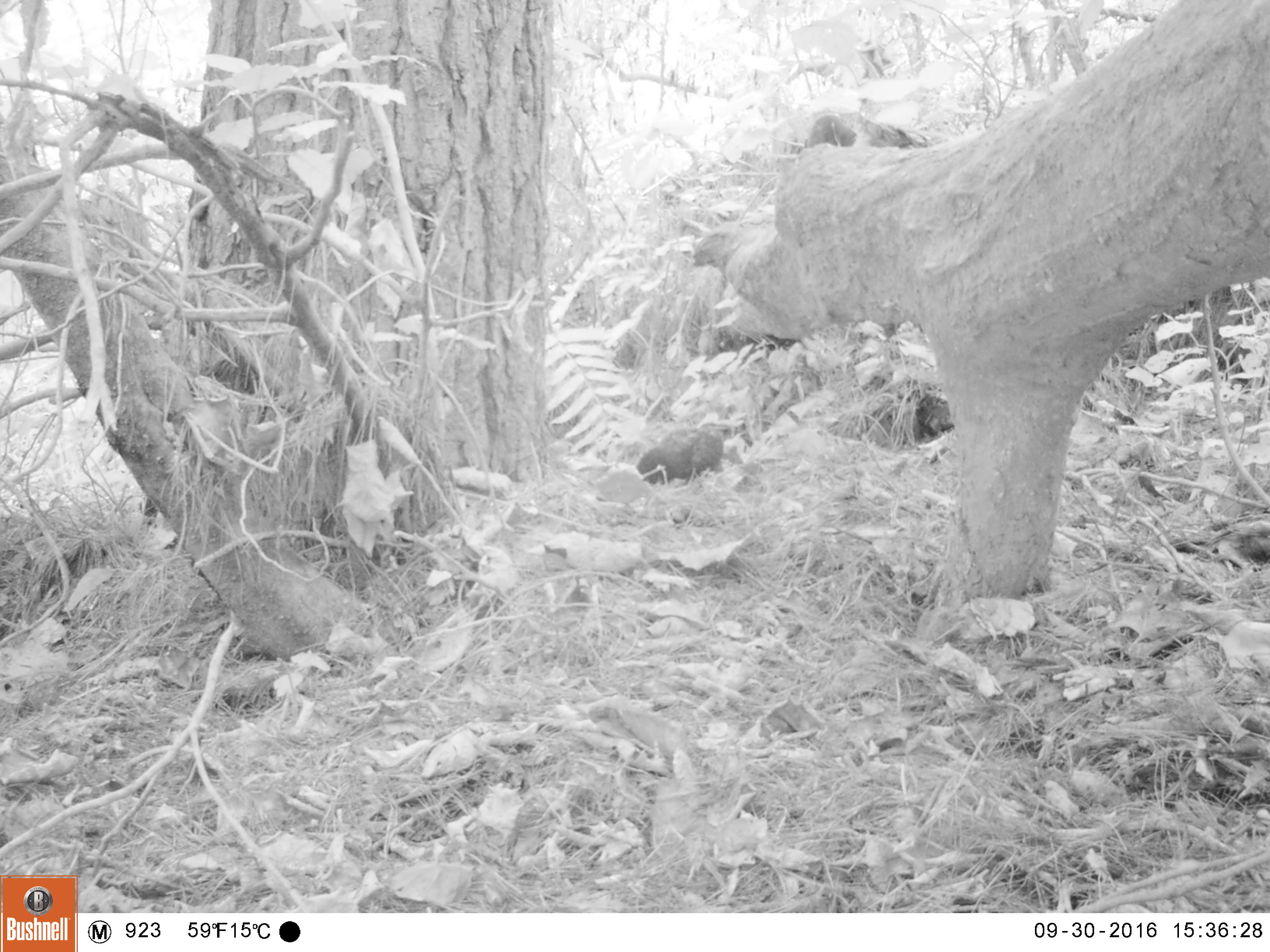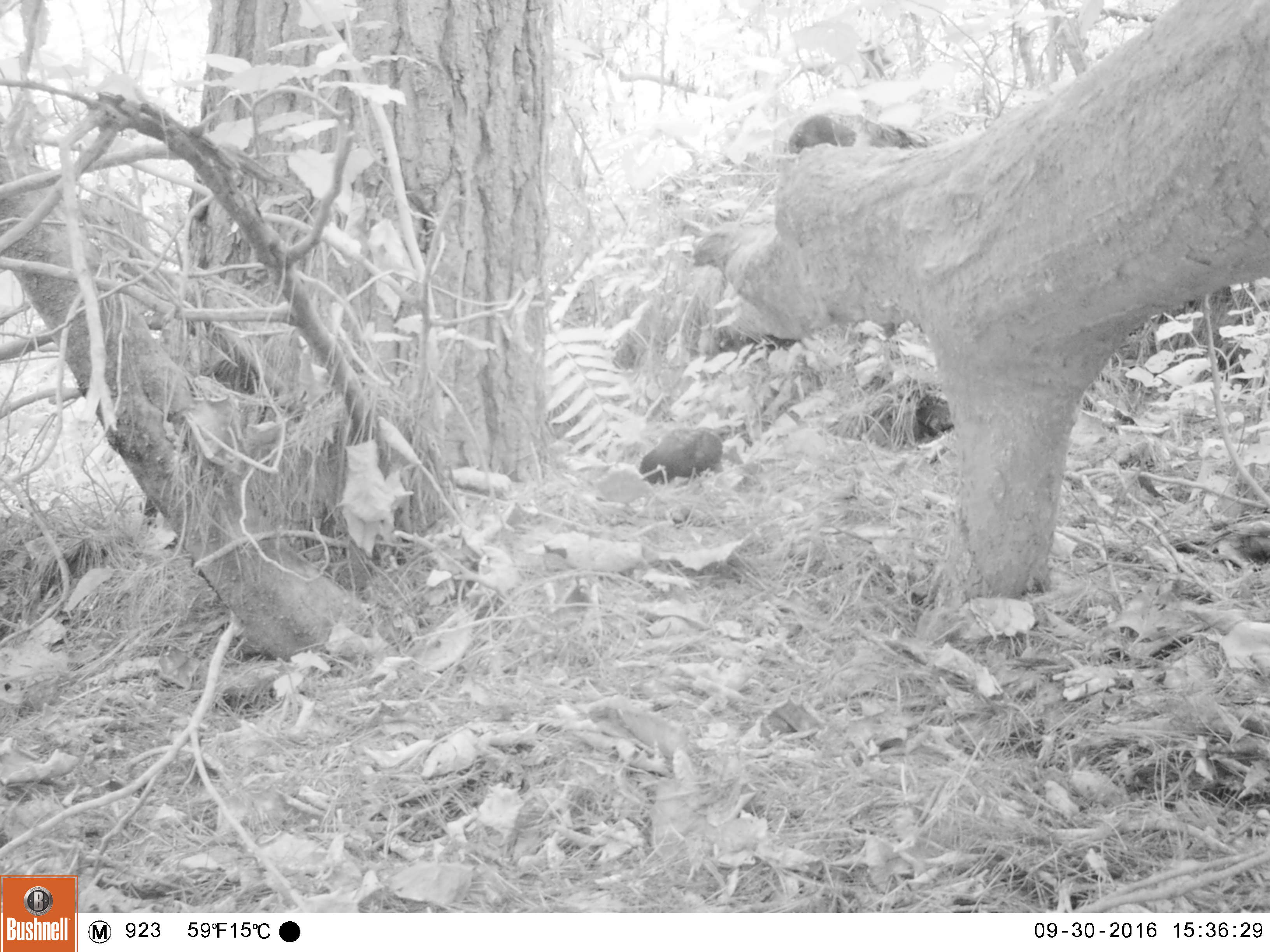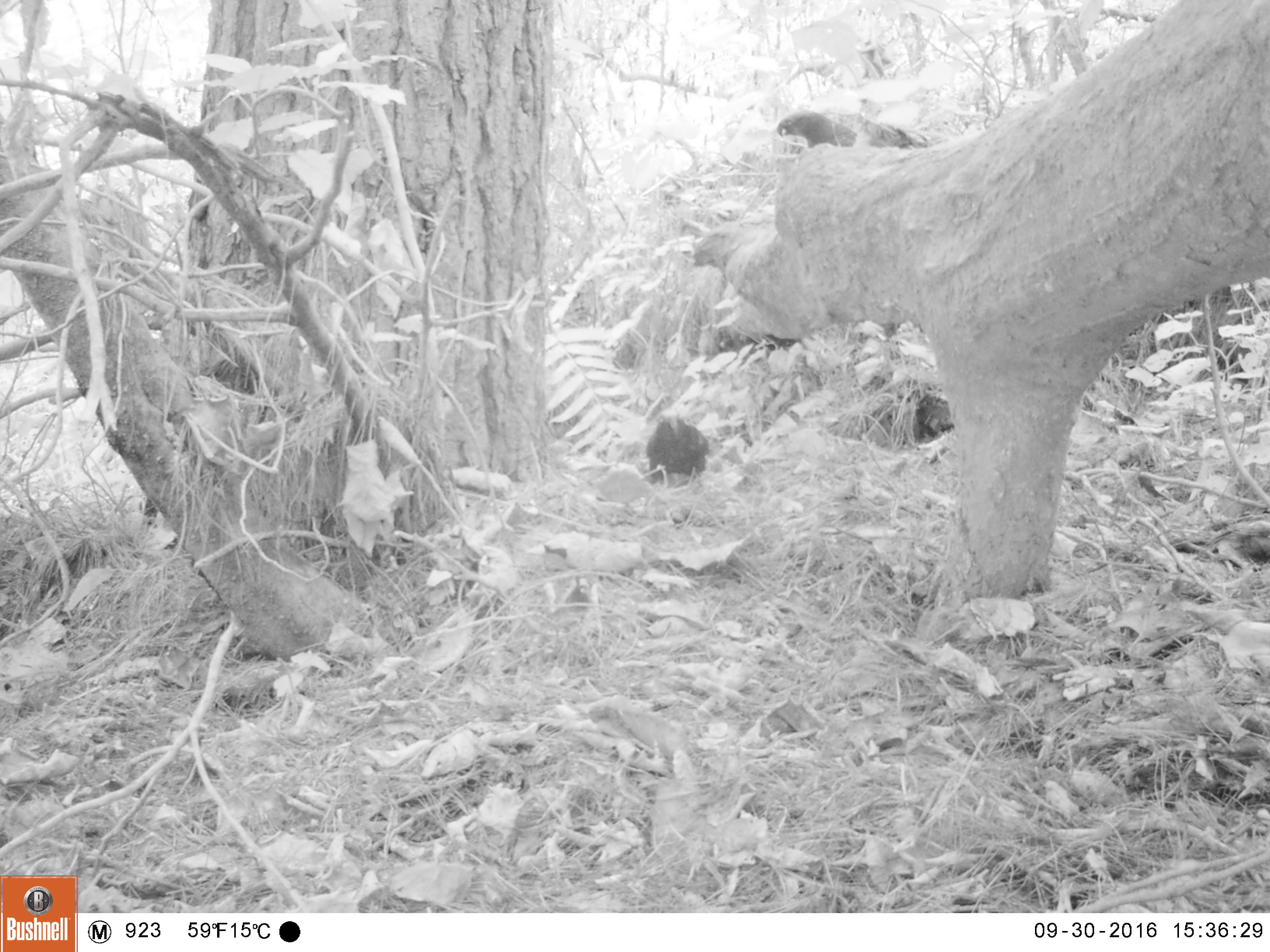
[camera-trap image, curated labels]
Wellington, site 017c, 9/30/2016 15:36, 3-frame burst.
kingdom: Animalia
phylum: Chordata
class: Aves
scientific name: Aves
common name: bird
Bird (Aves).